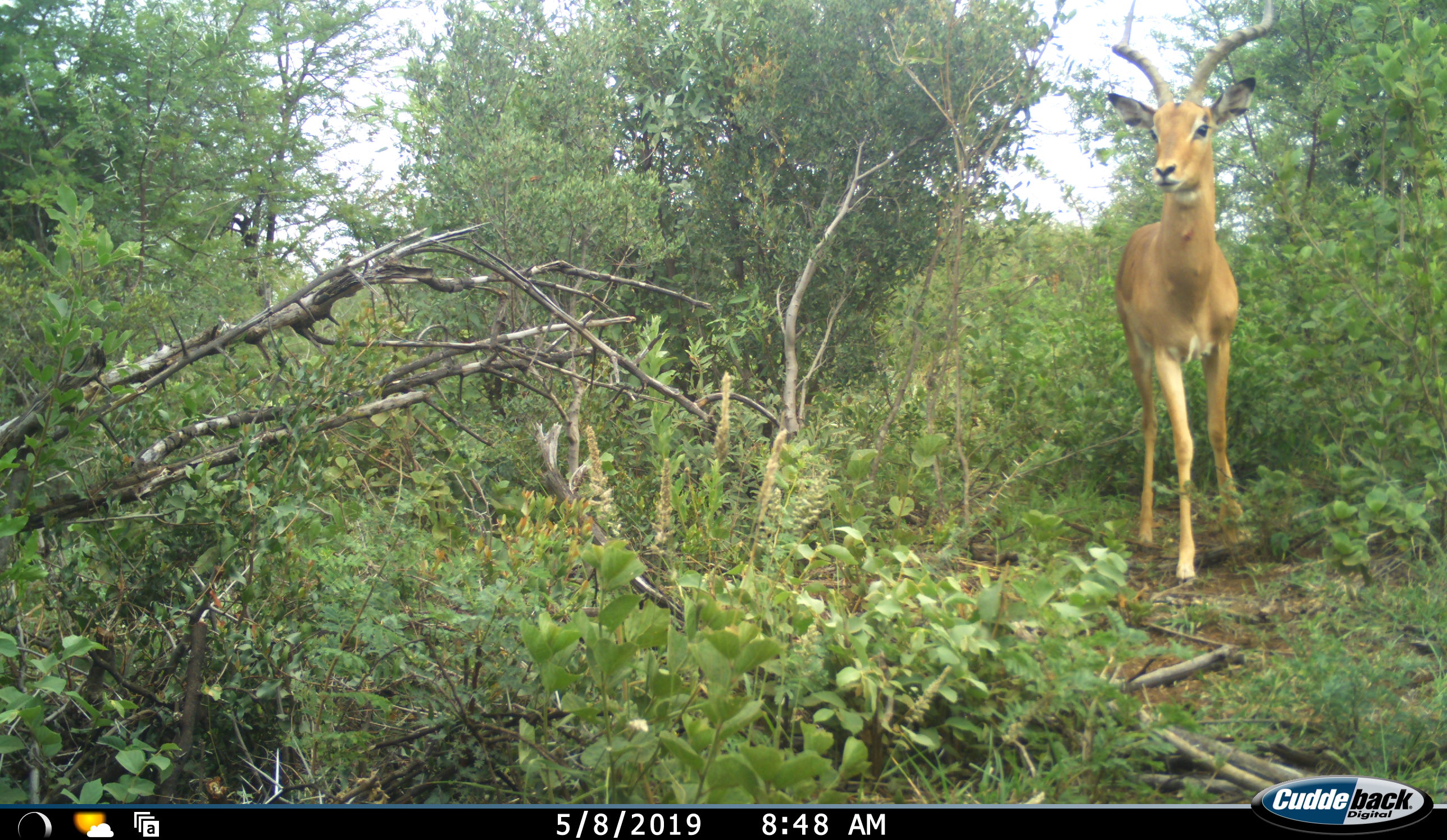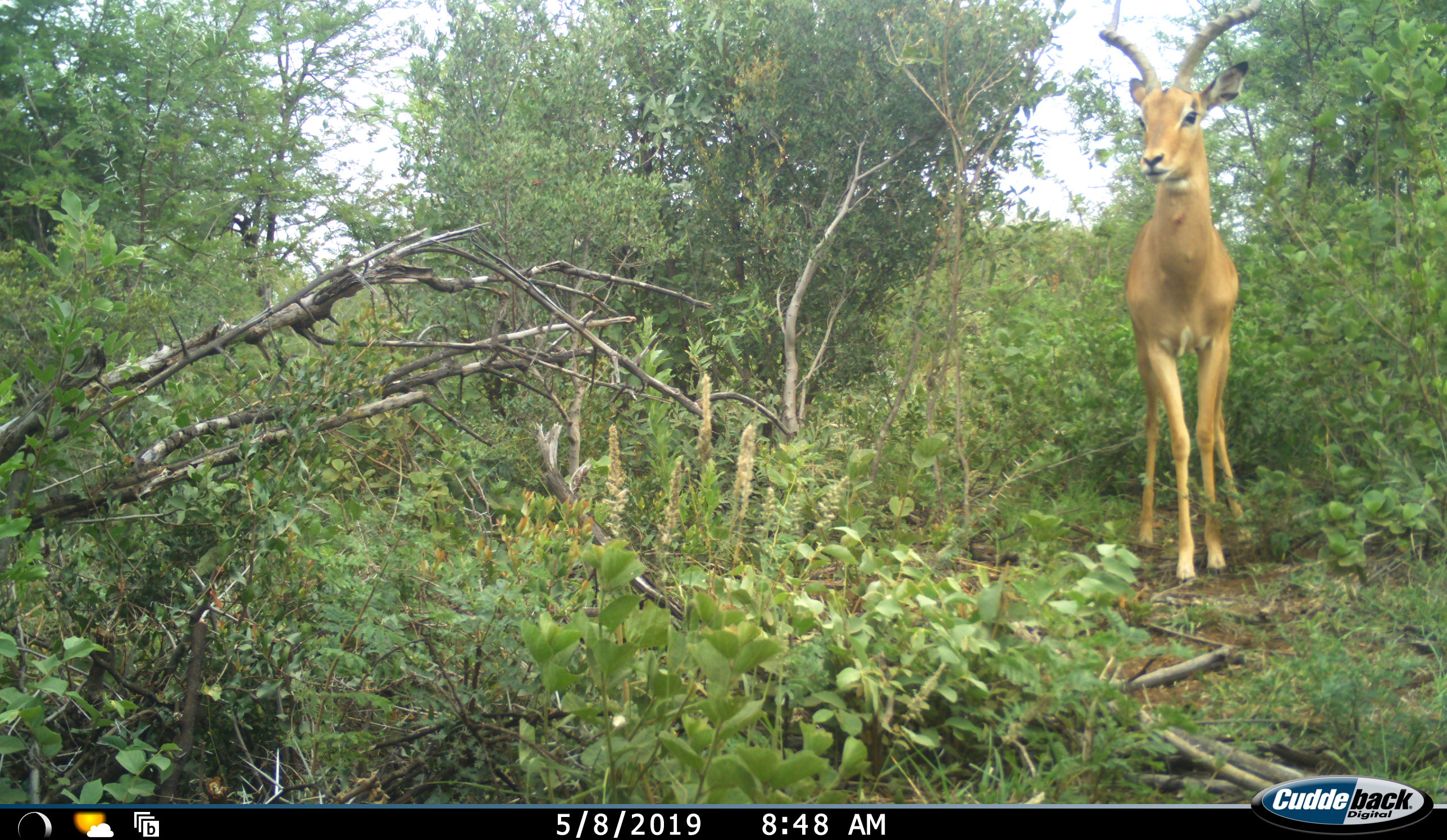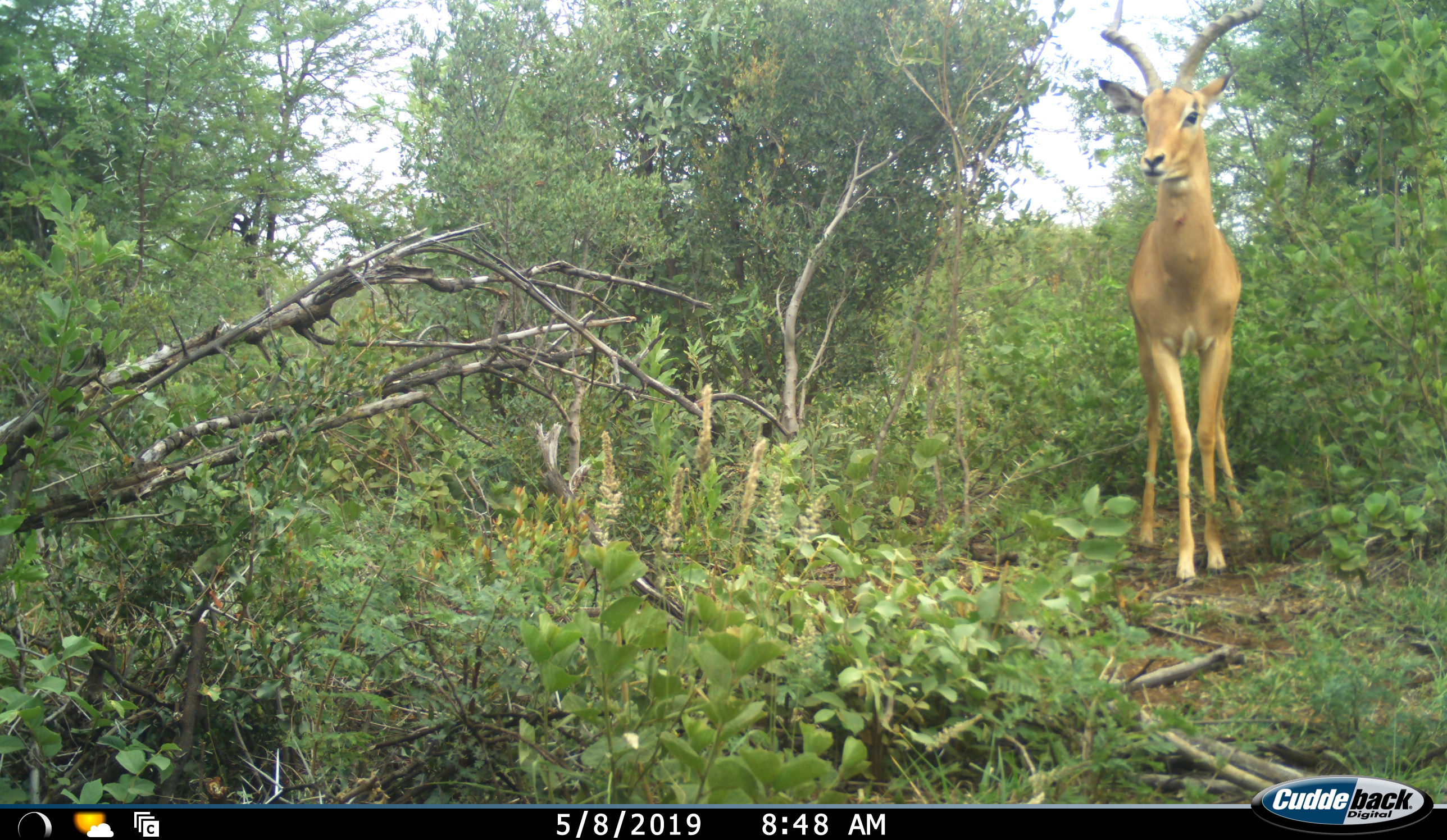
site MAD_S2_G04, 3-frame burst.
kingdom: Animalia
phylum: Chordata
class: Mammalia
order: Artiodactyla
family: Bovidae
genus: Aepyceros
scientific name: Aepyceros melampus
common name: impala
Impala (Aepyceros melampus), count 1. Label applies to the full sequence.